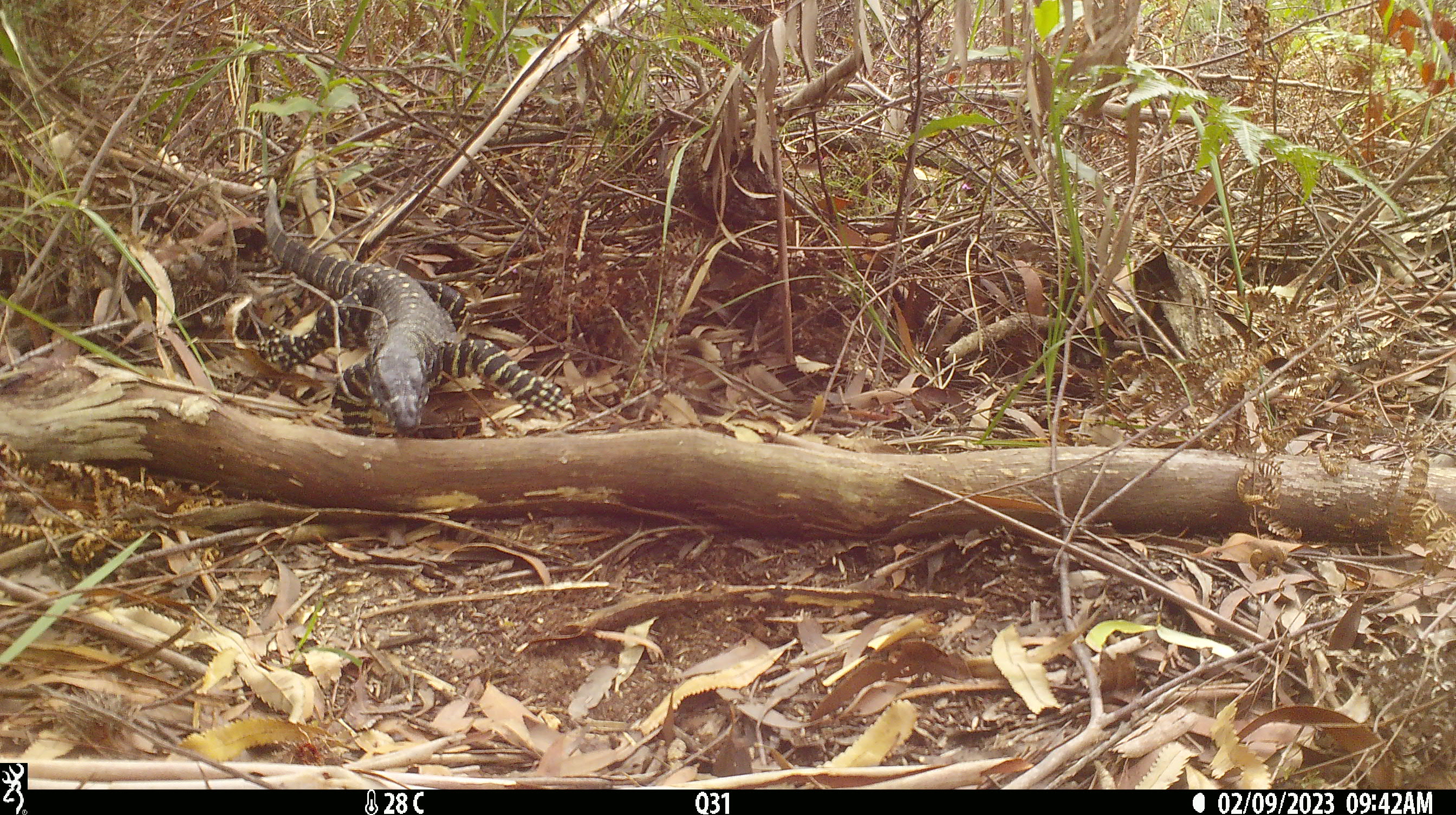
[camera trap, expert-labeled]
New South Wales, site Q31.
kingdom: Animalia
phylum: Chordata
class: Reptilia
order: Squamata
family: Varanidae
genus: Varanus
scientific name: Varanus varius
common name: lace monitor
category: goanna